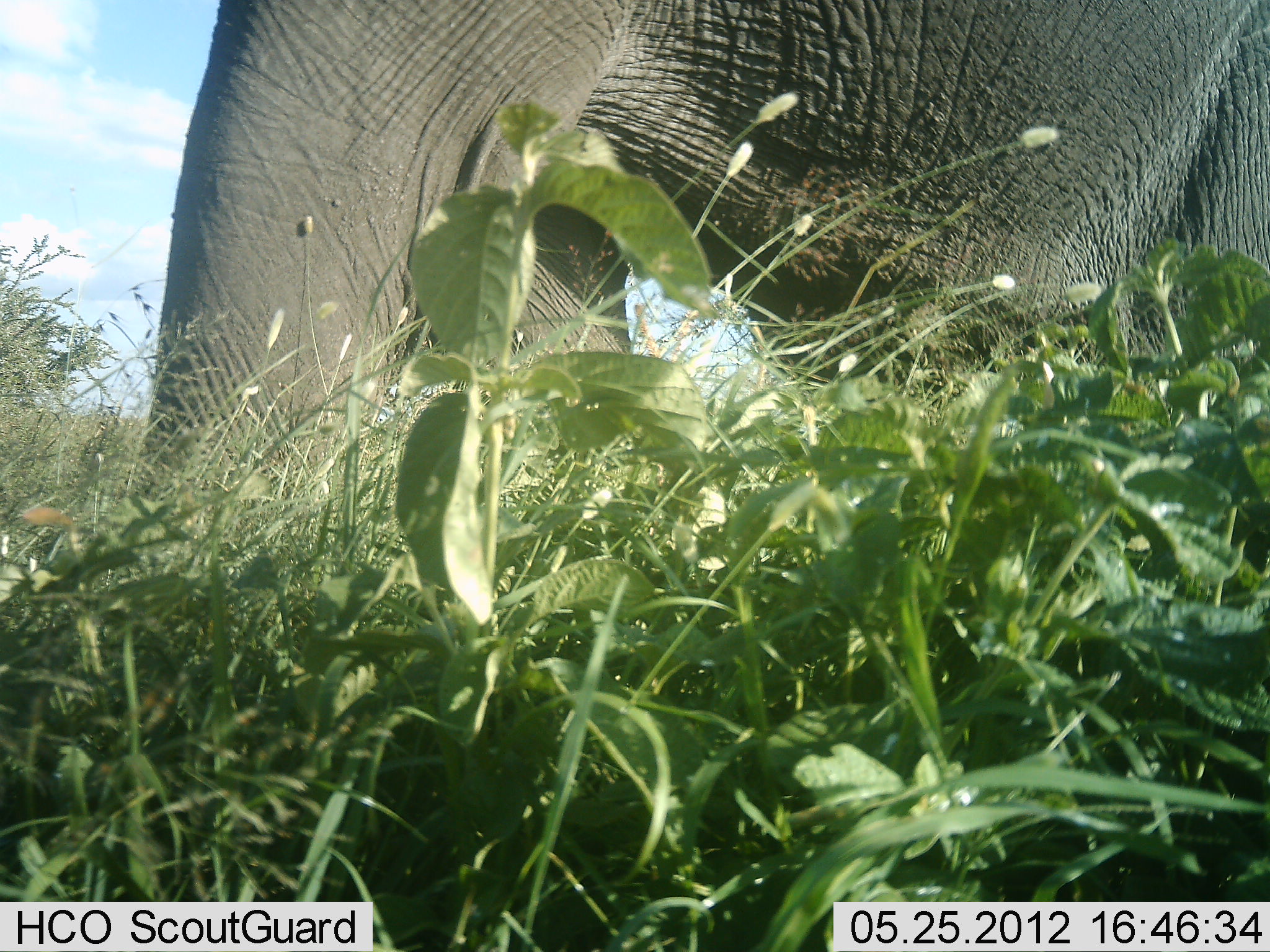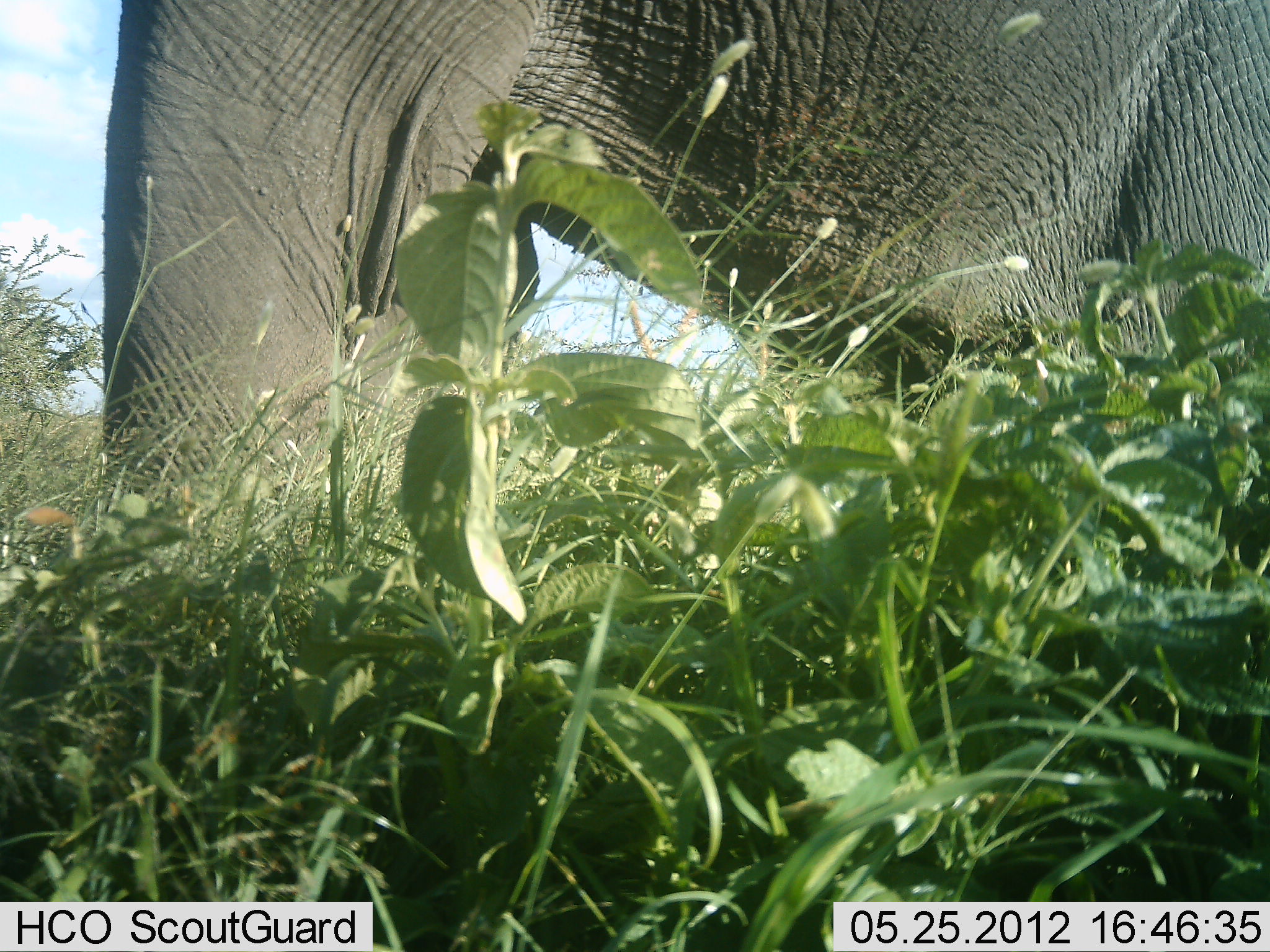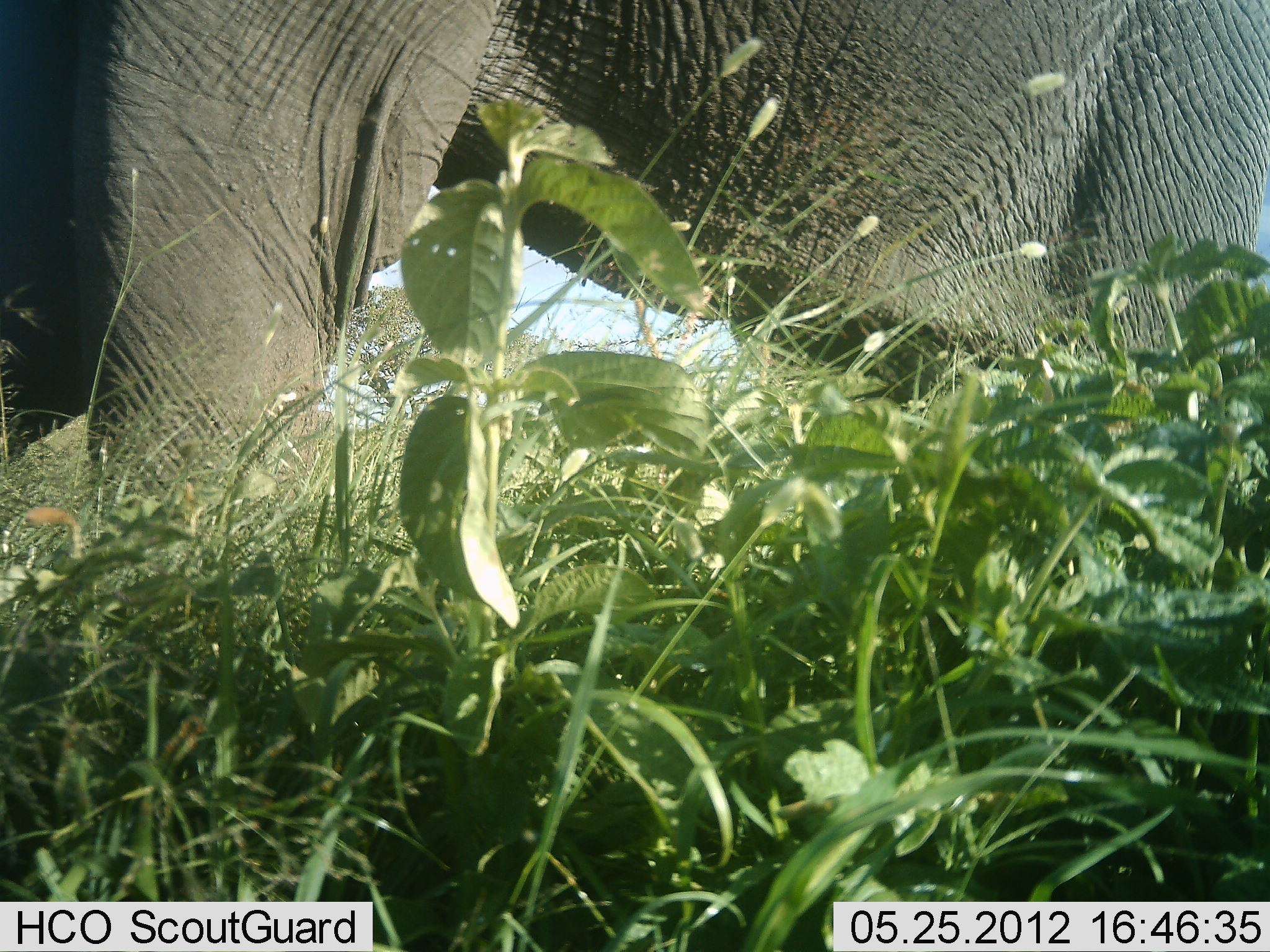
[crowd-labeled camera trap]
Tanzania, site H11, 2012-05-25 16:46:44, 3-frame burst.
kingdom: Animalia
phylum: Chordata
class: Mammalia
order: Proboscidea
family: Elephantidae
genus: Loxodonta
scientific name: Loxodonta africana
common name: african bush elephant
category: elephant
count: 1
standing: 38%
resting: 0%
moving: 62%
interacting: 0%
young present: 0%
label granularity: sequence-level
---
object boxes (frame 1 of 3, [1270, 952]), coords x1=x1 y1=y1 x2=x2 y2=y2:
animal: x1=138 y1=0 x2=1270 y2=523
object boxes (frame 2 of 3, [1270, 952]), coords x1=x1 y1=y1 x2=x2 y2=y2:
animal: x1=98 y1=0 x2=1270 y2=522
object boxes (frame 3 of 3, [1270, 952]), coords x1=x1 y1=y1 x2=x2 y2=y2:
animal: x1=0 y1=1 x2=1269 y2=531